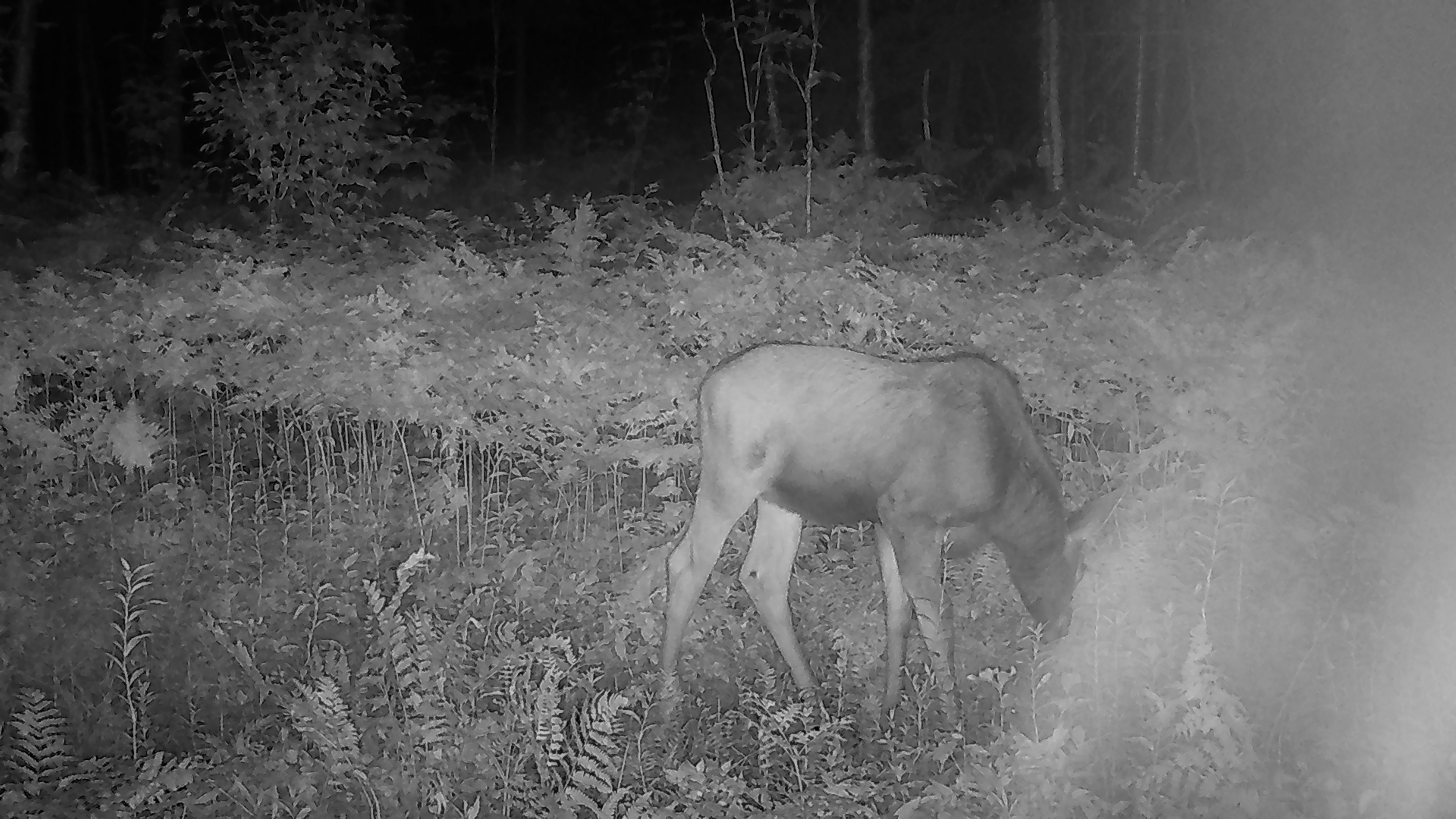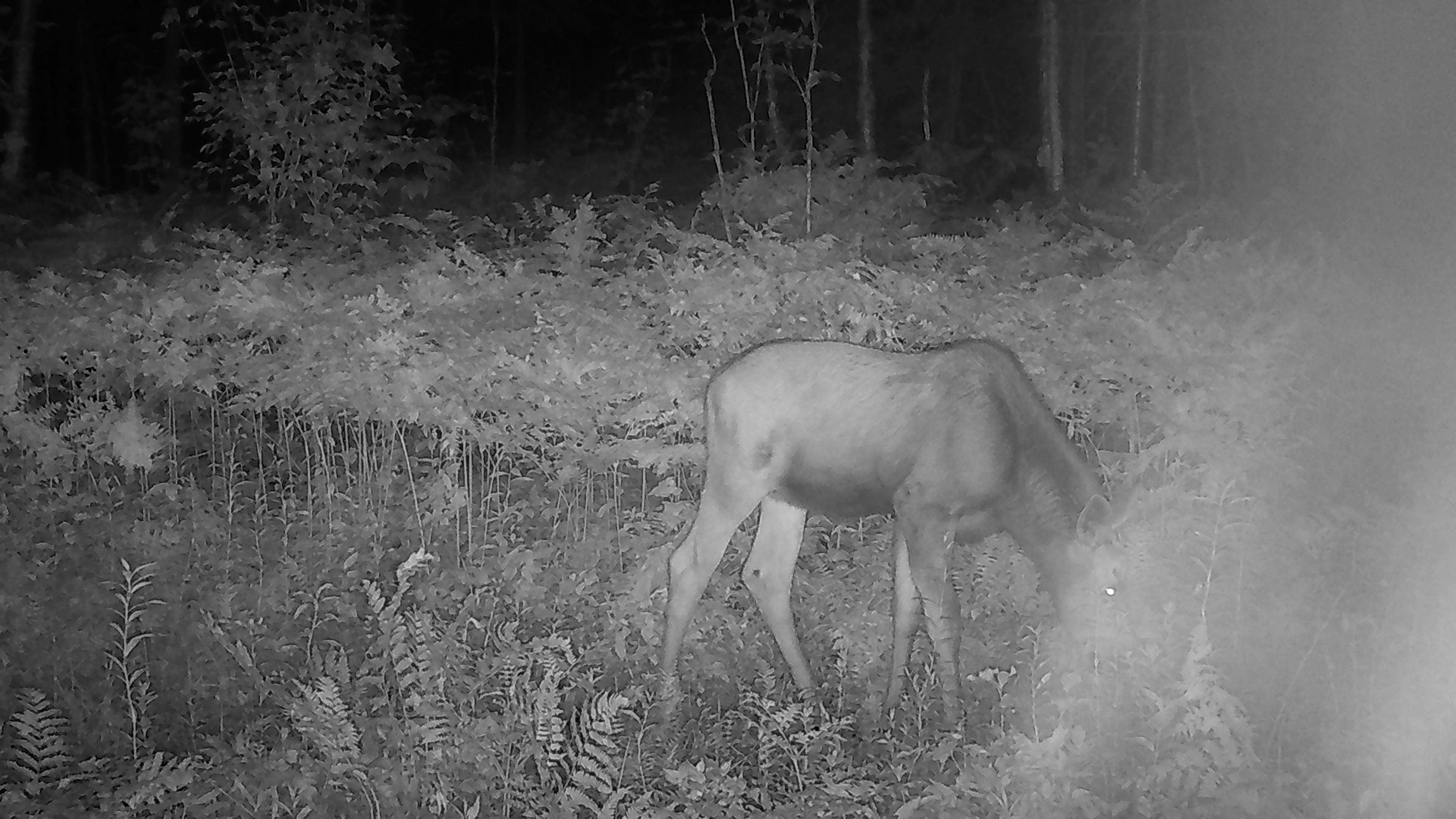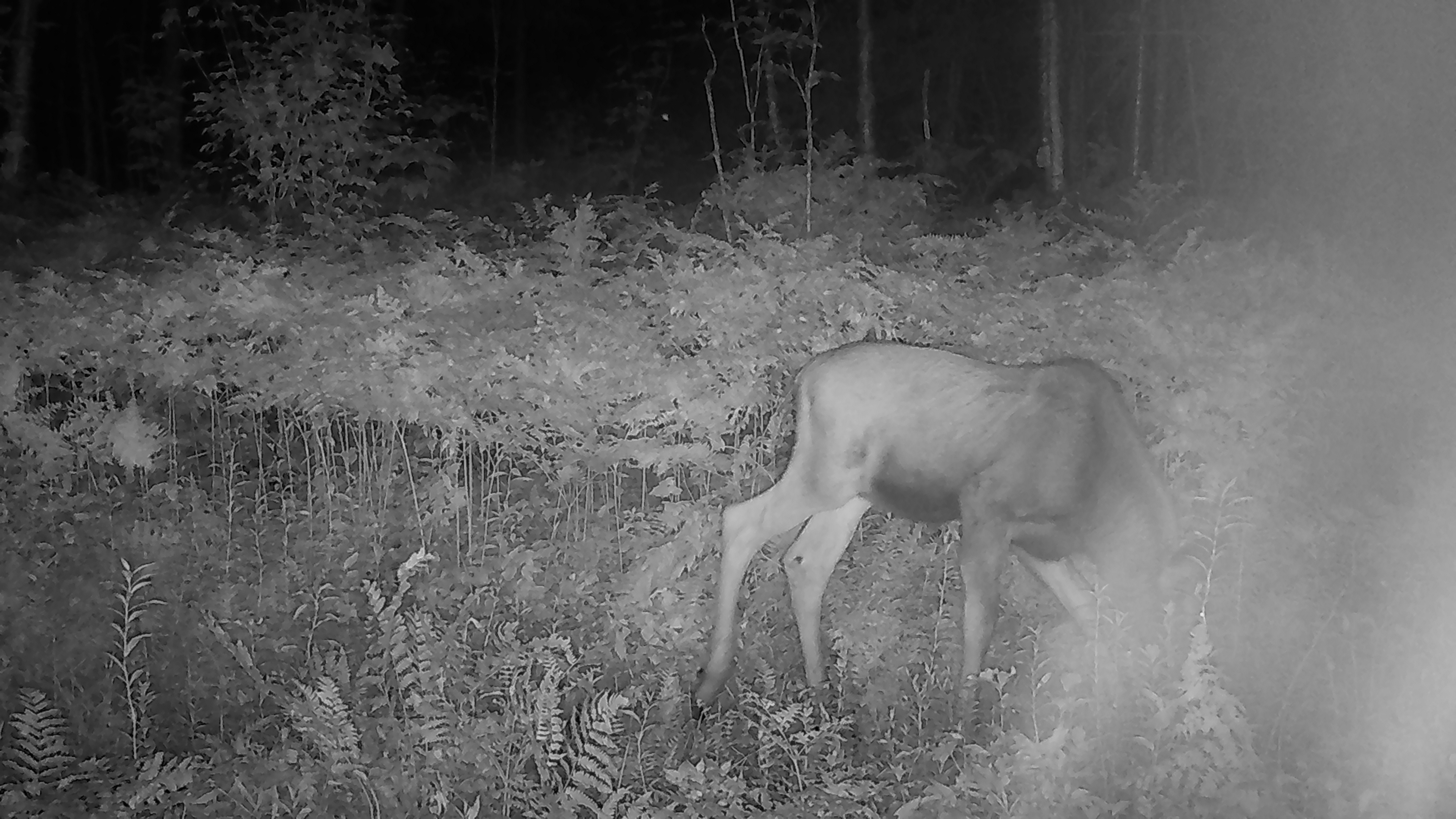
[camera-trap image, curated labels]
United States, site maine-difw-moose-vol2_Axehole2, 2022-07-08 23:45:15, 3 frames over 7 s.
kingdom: Animalia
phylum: Chordata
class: Mammalia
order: Artiodactyla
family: Cervidae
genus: Alces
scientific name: Alces alces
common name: moose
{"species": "moose (Alces alces)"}